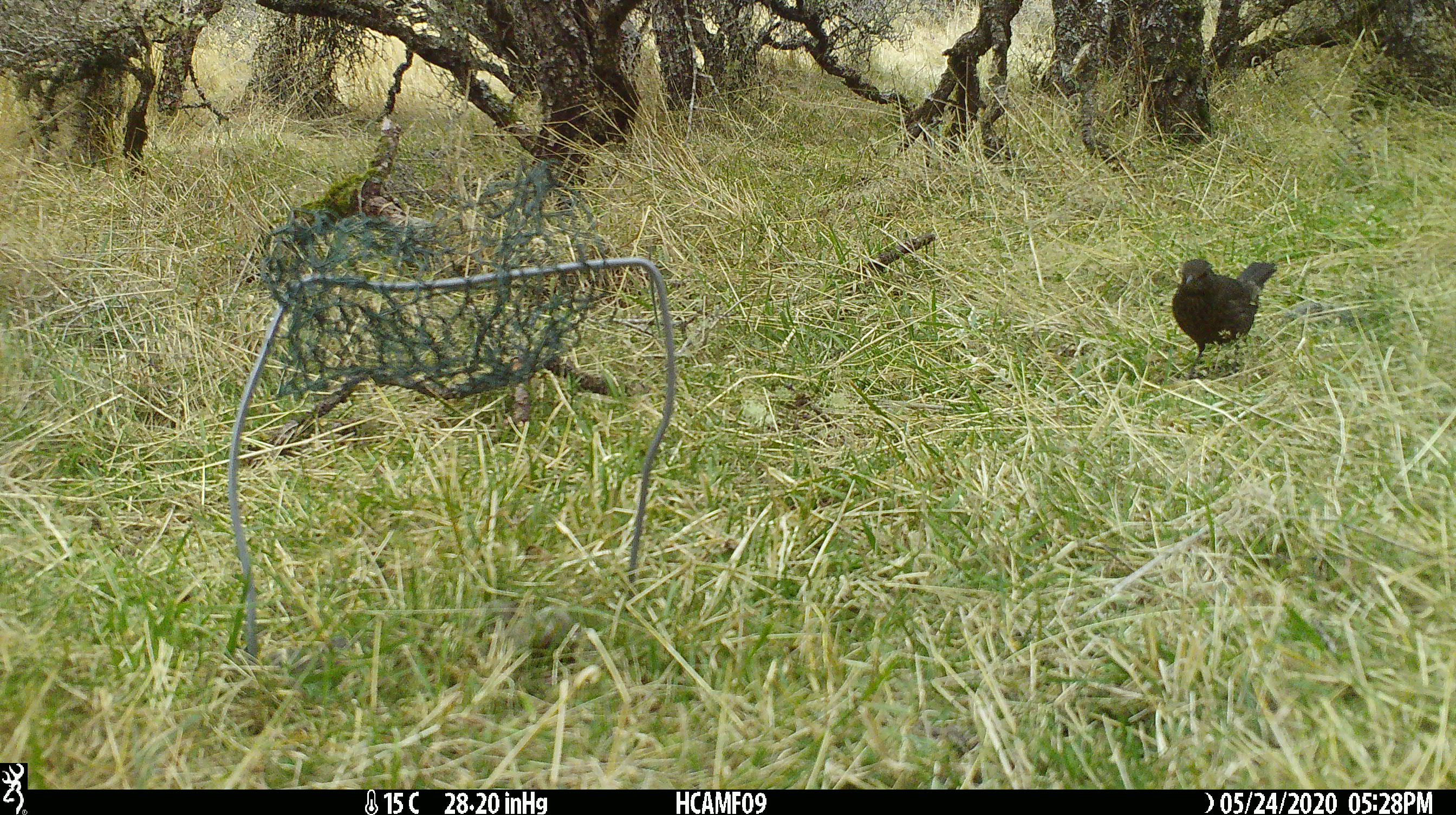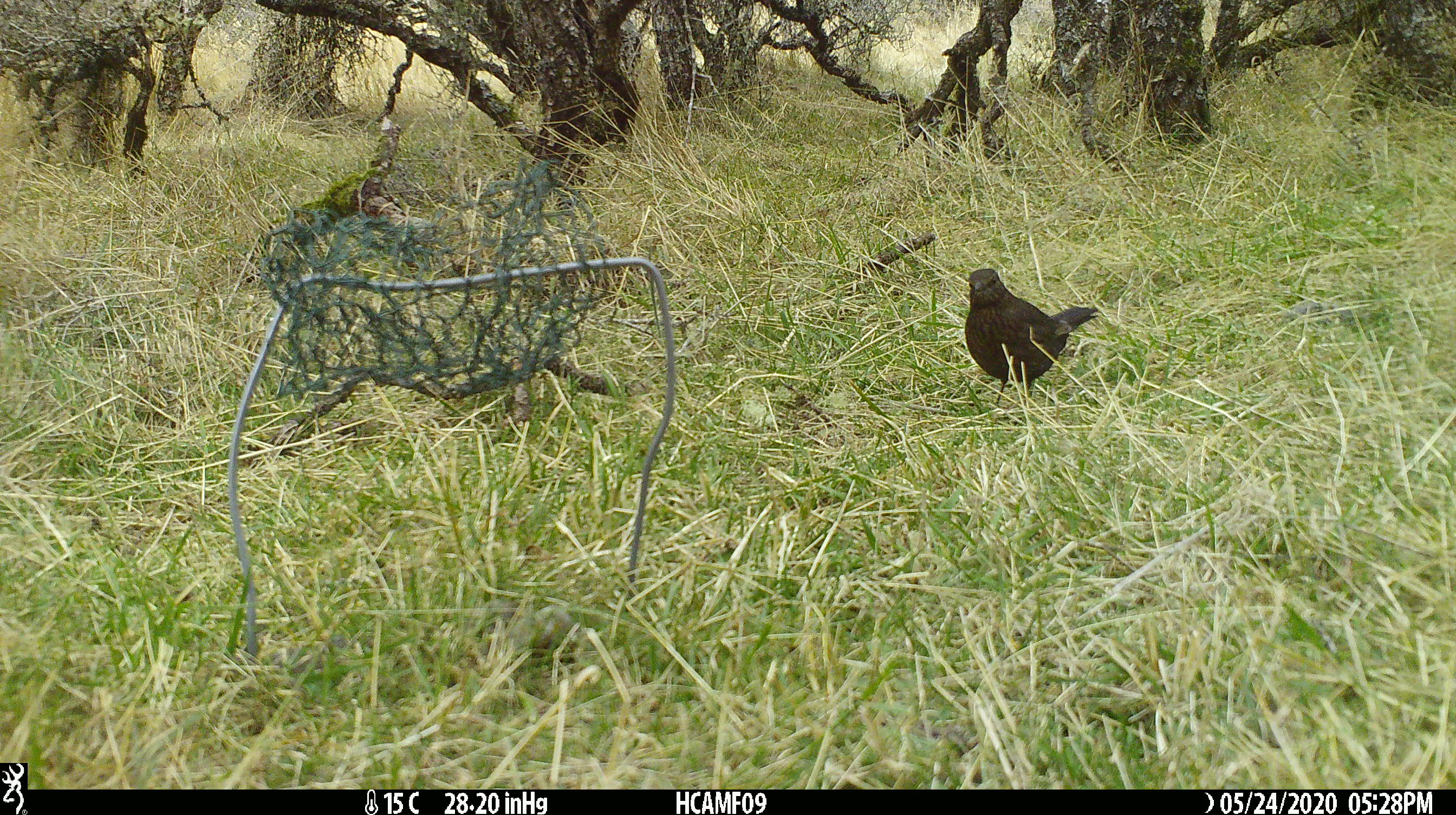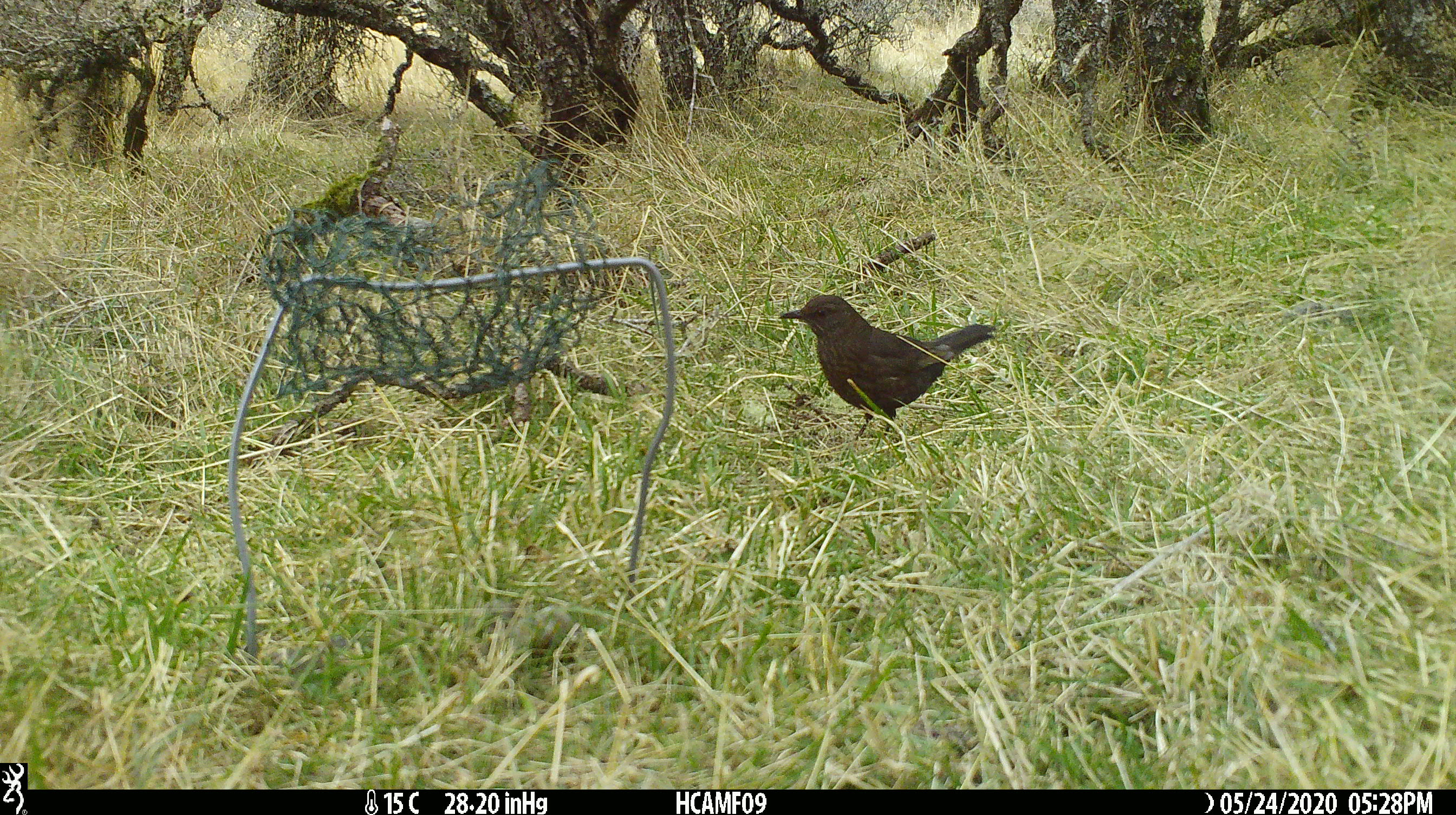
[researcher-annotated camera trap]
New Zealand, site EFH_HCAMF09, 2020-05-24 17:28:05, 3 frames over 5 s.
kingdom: Animalia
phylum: Chordata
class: Aves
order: Passeriformes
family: Turdidae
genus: Turdus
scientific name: Turdus merula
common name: eurasian blackbird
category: blackbird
Blackbird (eurasian blackbird) (Turdus merula).